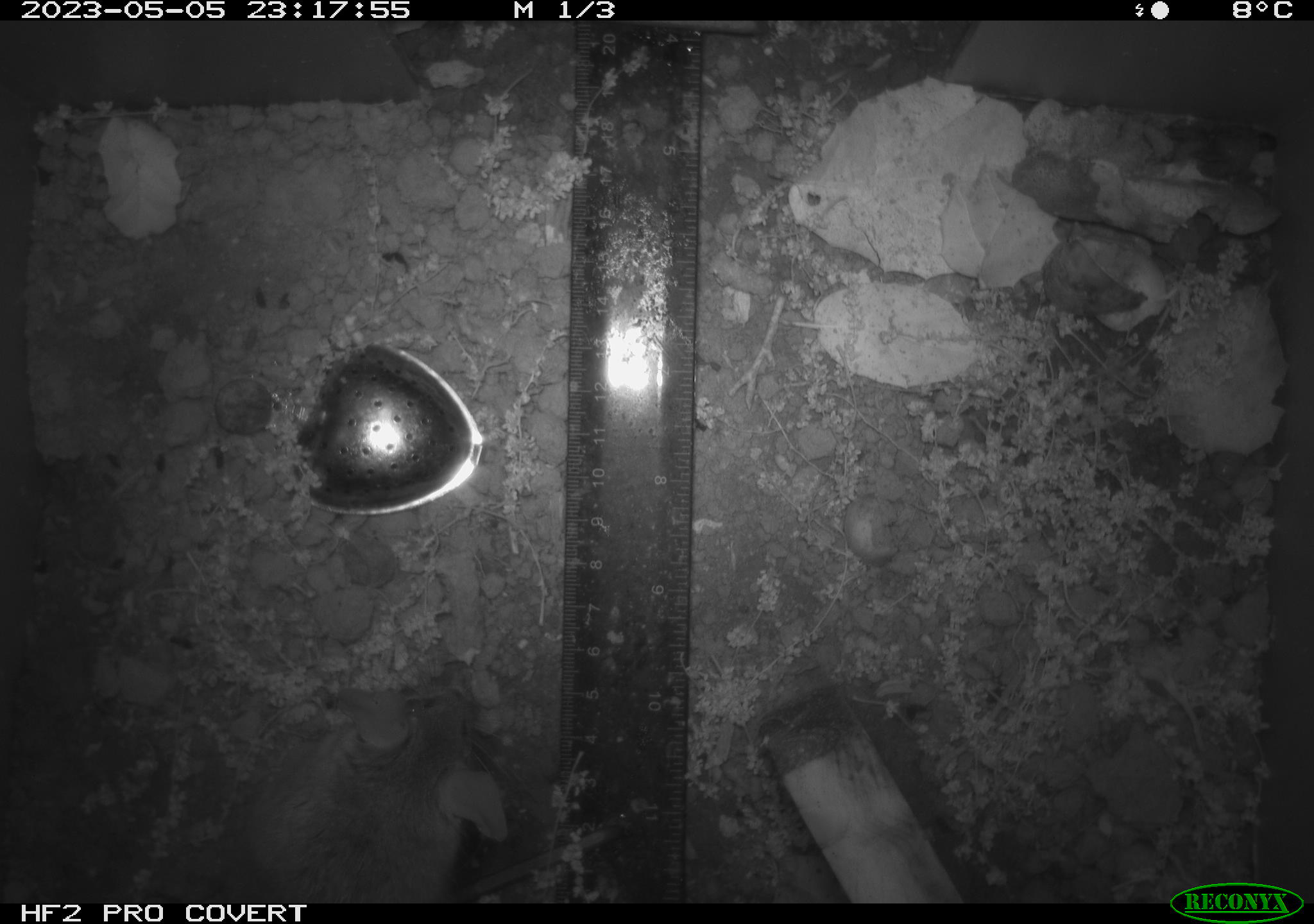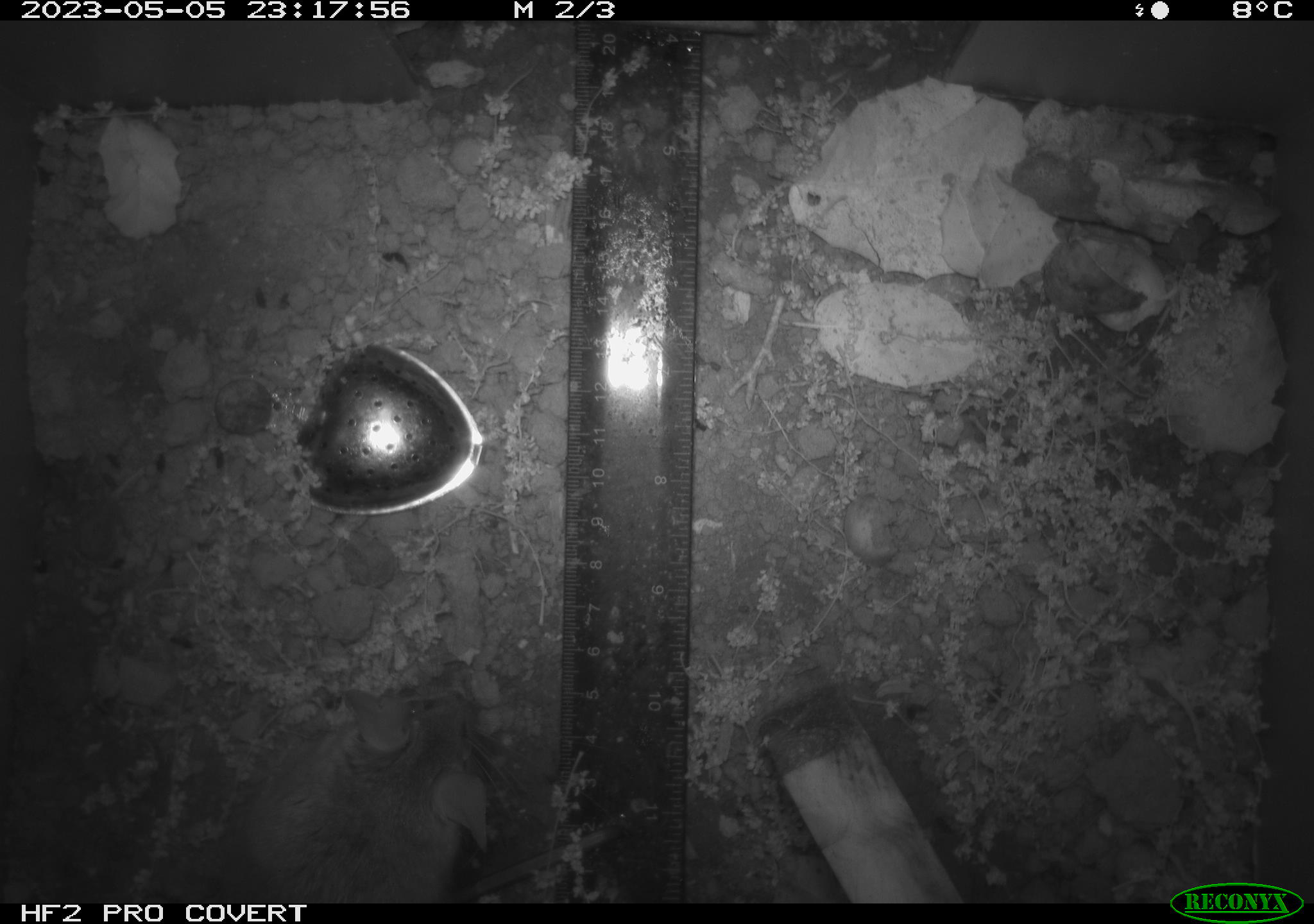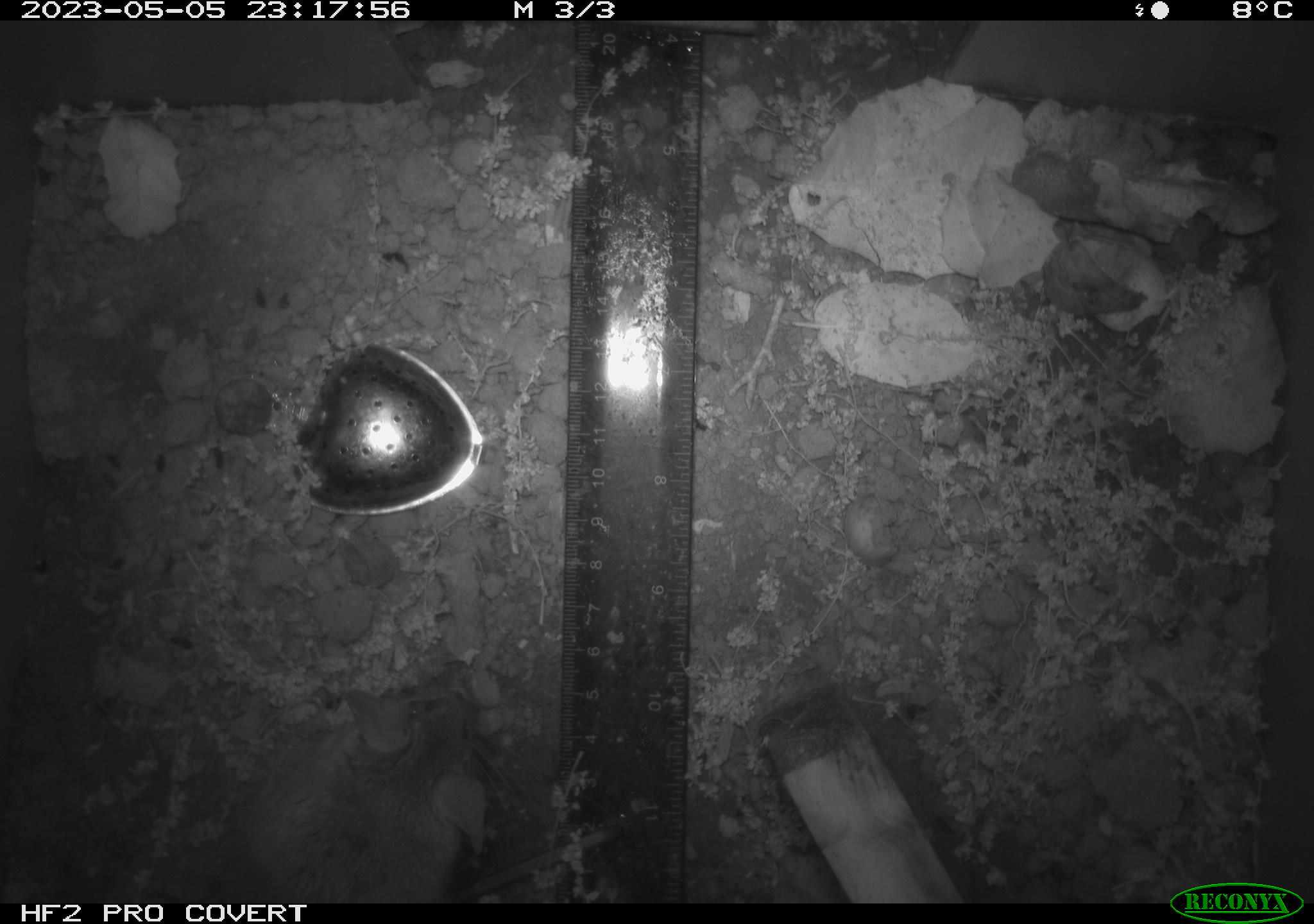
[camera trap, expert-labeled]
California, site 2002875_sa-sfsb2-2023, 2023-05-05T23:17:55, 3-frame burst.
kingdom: Animalia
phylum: Chordata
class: Mammalia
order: Rodentia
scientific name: Rodentia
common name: mouse species